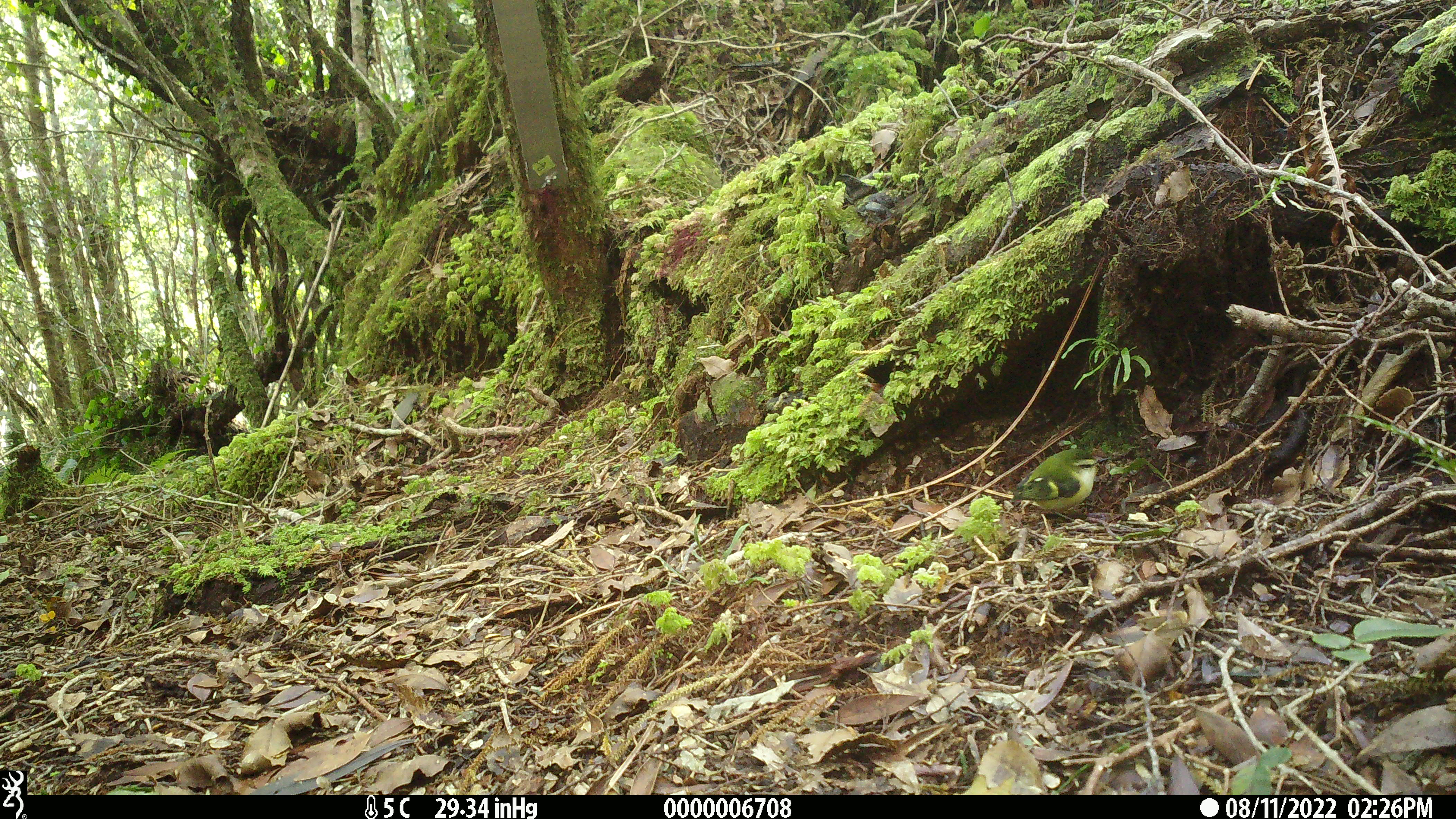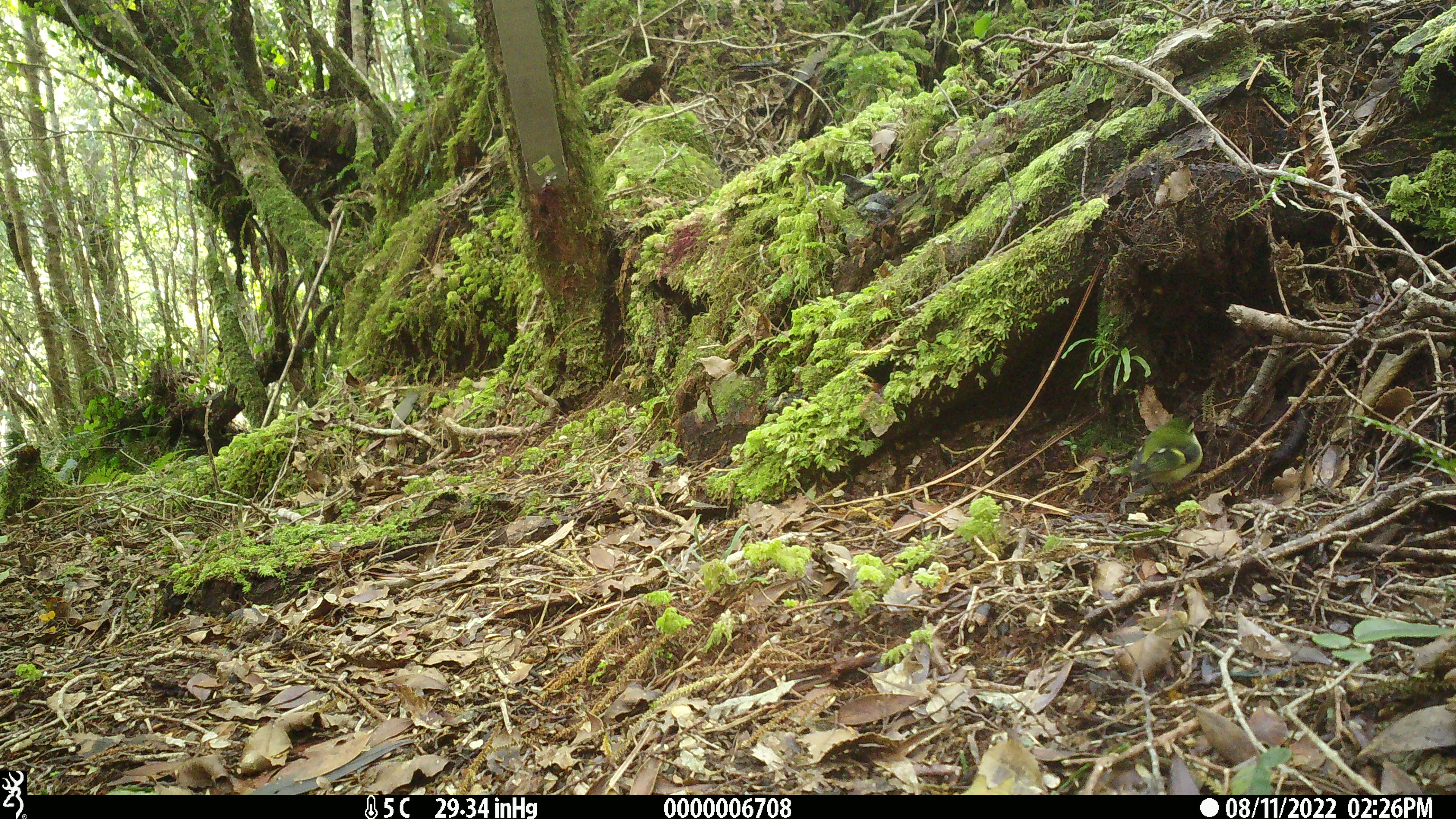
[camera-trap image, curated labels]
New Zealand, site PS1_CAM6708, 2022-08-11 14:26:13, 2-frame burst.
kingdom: Animalia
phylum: Chordata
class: Aves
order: Passeriformes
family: Acanthisittidae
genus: Acanthisitta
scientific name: Acanthisitta chloris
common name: rifleman